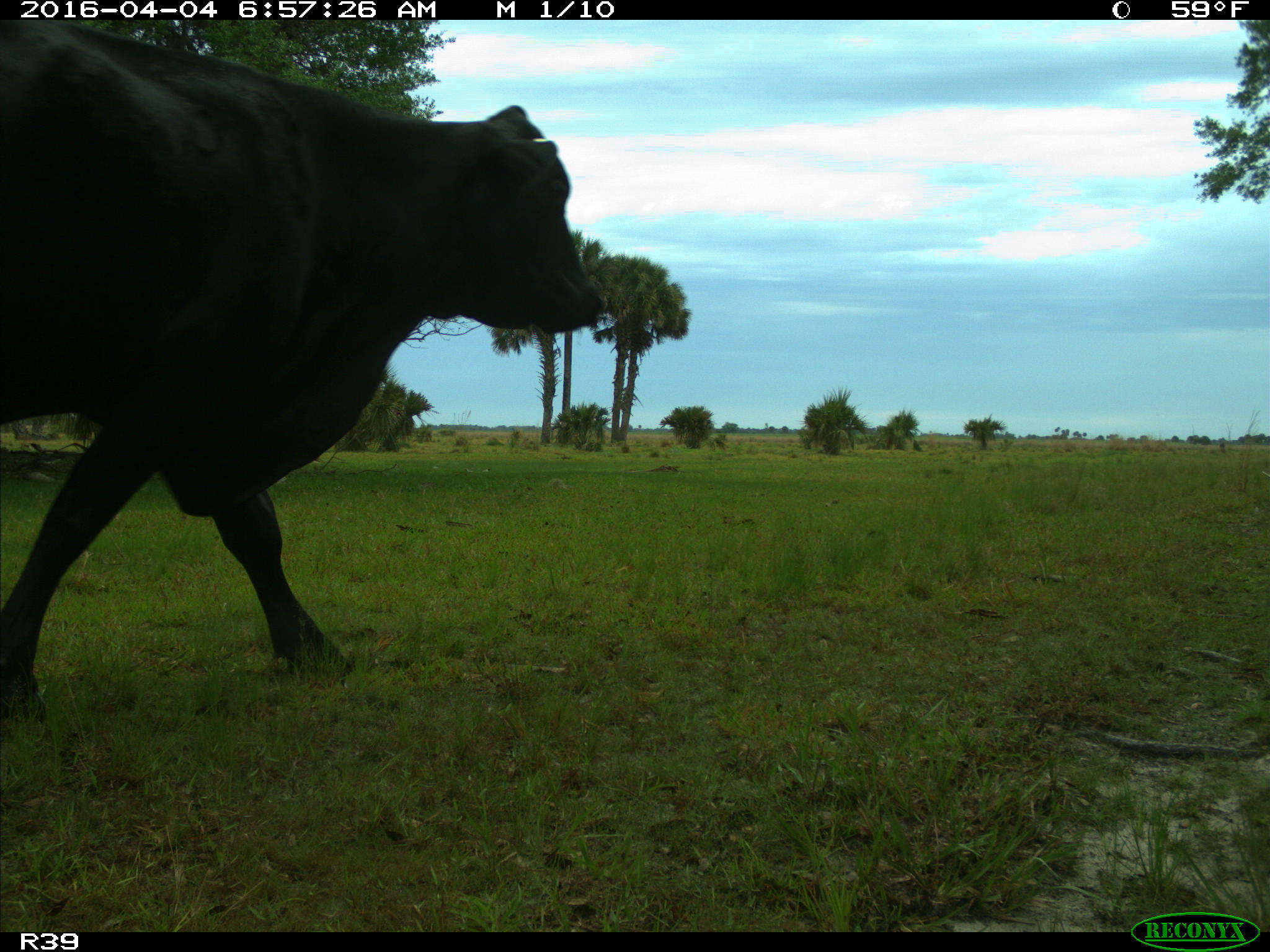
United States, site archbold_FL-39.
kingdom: Animalia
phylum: Chordata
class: Mammalia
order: Artiodactyla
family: Bovidae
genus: Bos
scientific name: Bos taurus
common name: domestic cow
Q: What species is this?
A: Bos taurus (domestic cow).